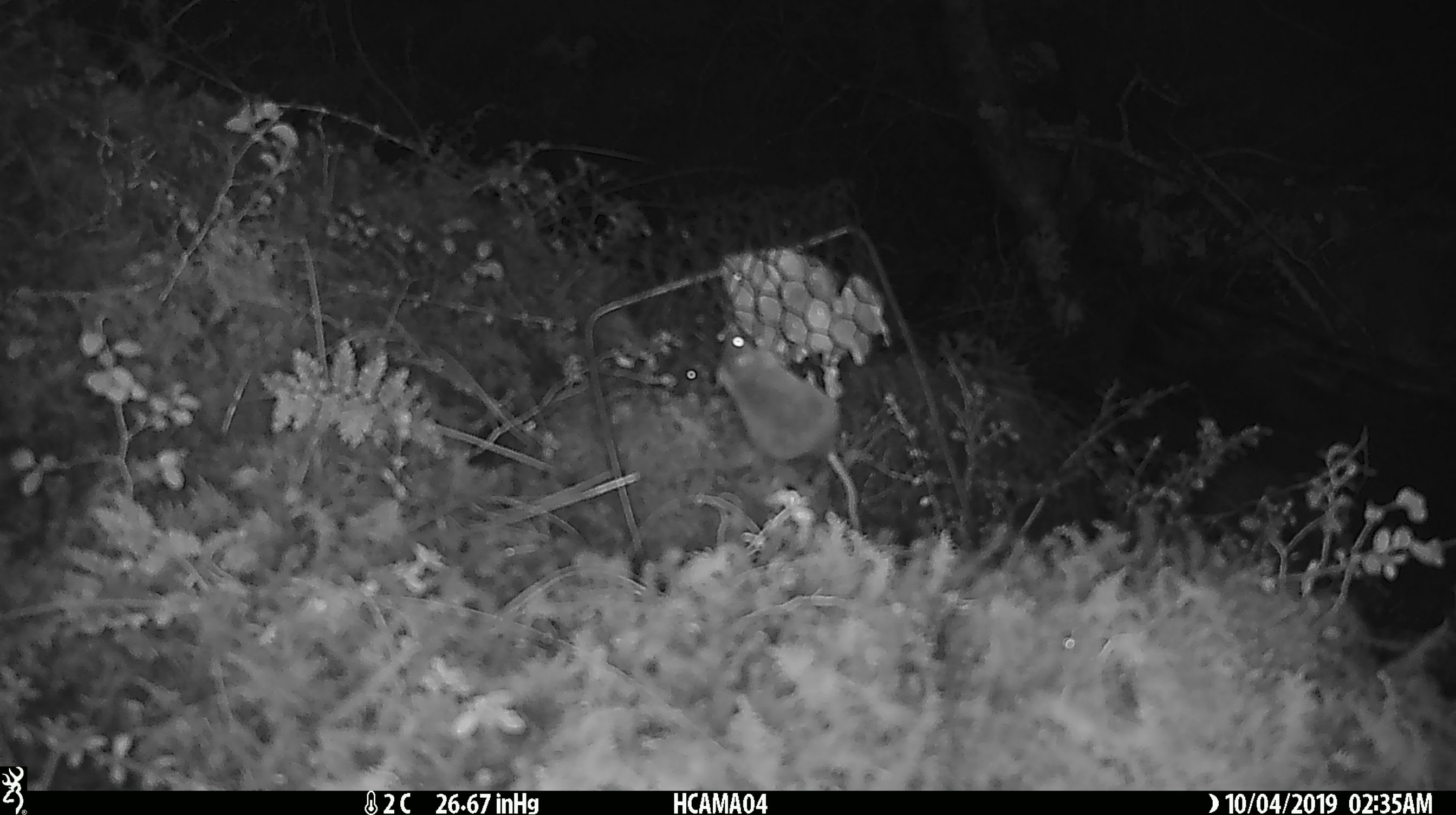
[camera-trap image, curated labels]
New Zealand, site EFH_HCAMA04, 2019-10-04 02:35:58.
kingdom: Animalia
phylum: Chordata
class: Mammalia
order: Rodentia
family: Muridae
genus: Mus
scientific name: Mus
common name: mouse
Mouse (Mus).